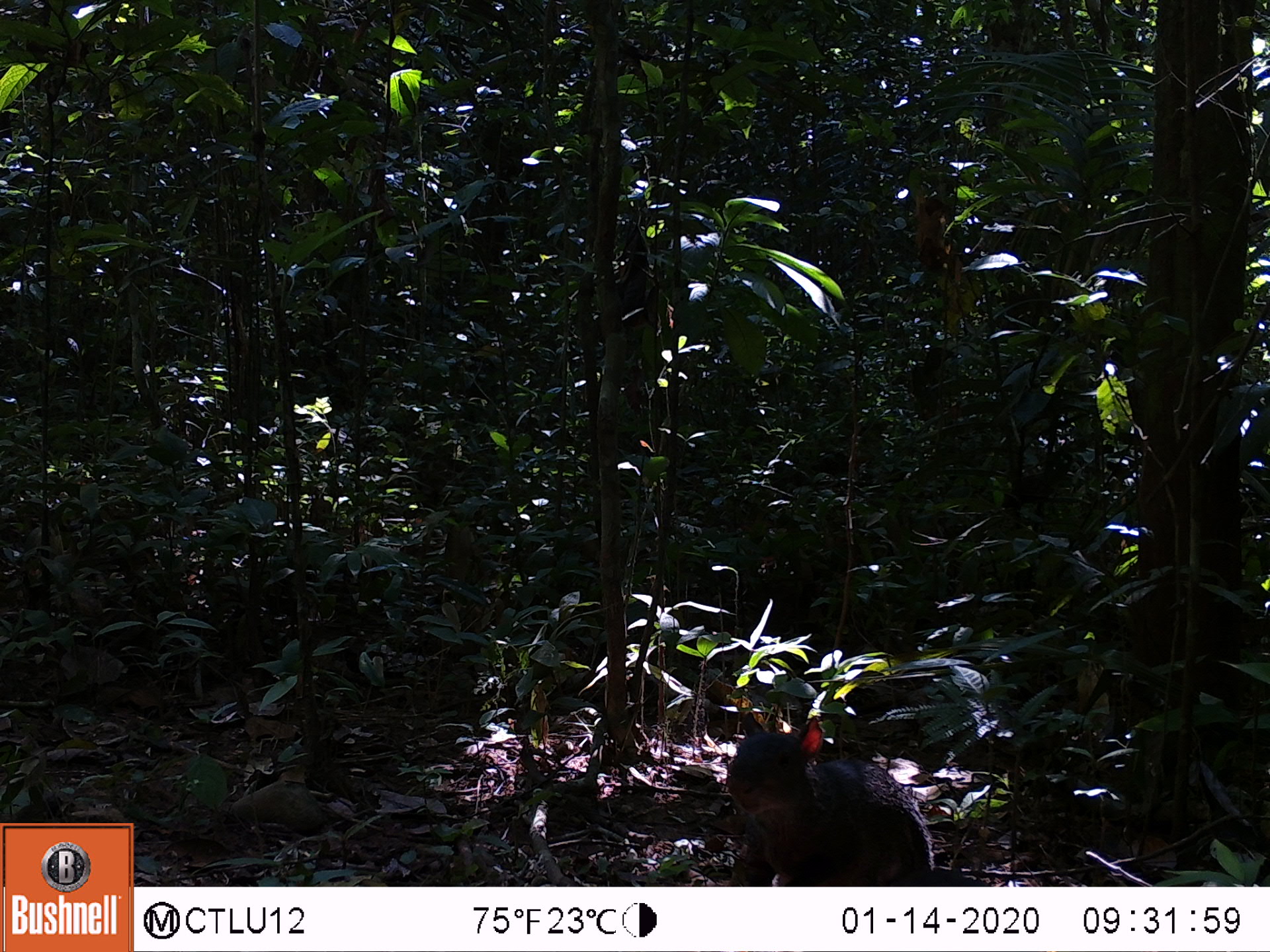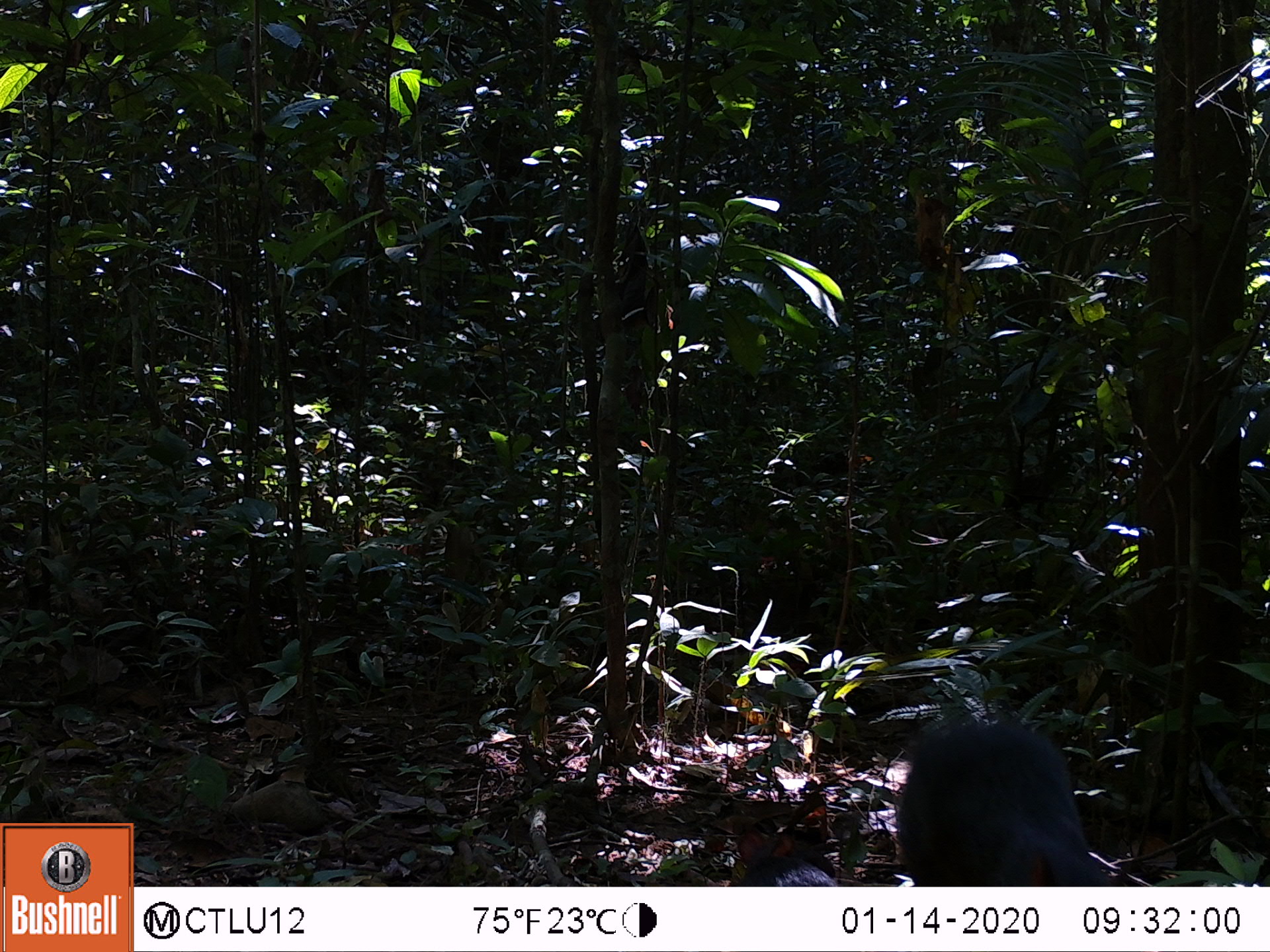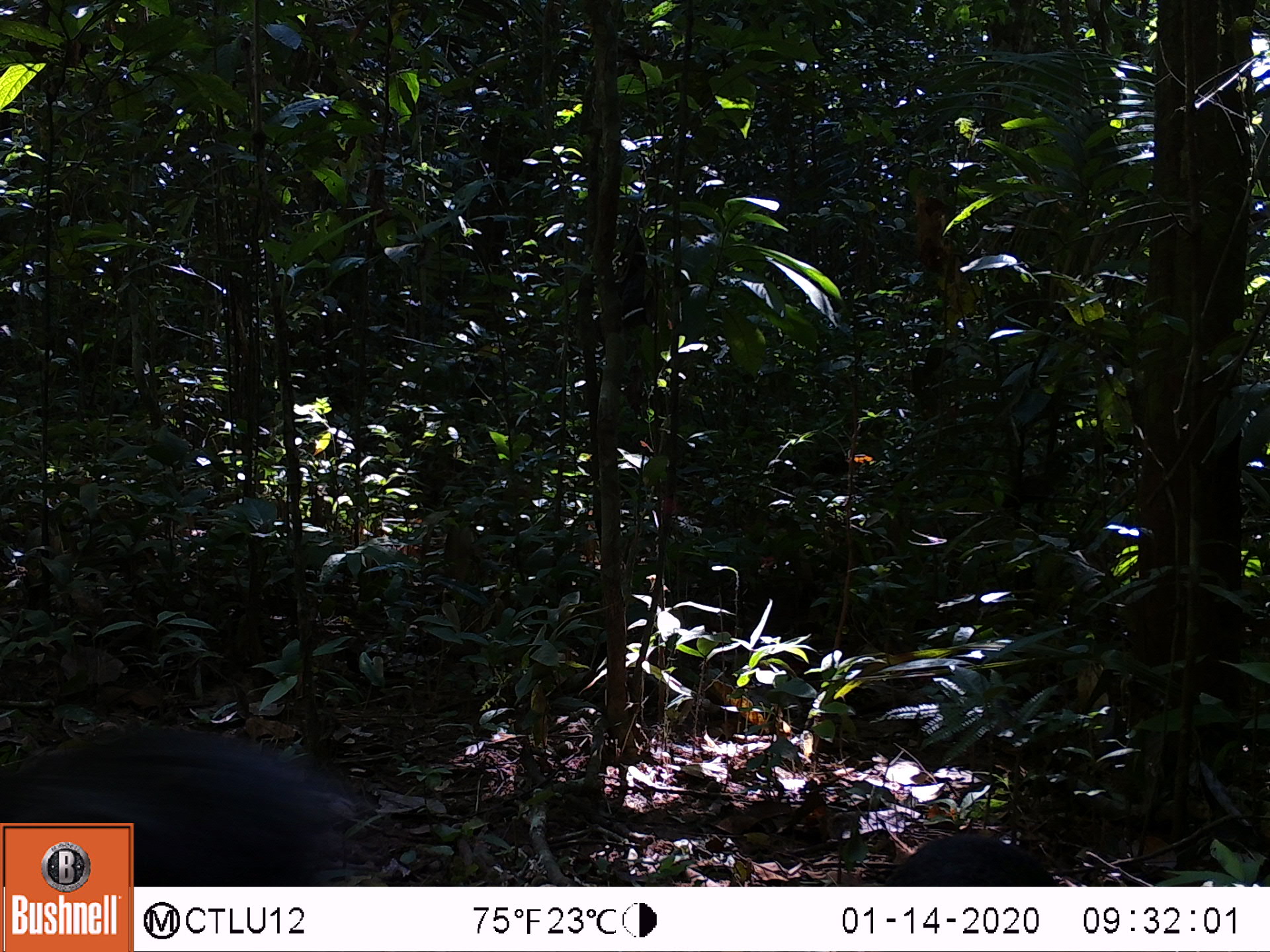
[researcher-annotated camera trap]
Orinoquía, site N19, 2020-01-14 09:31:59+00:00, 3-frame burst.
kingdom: Animalia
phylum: Chordata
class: Mammalia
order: Rodentia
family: Dasyproctidae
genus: Dasyprocta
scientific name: Dasyprocta fuliginosa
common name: black agouti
Black agouti (Dasyprocta fuliginosa).